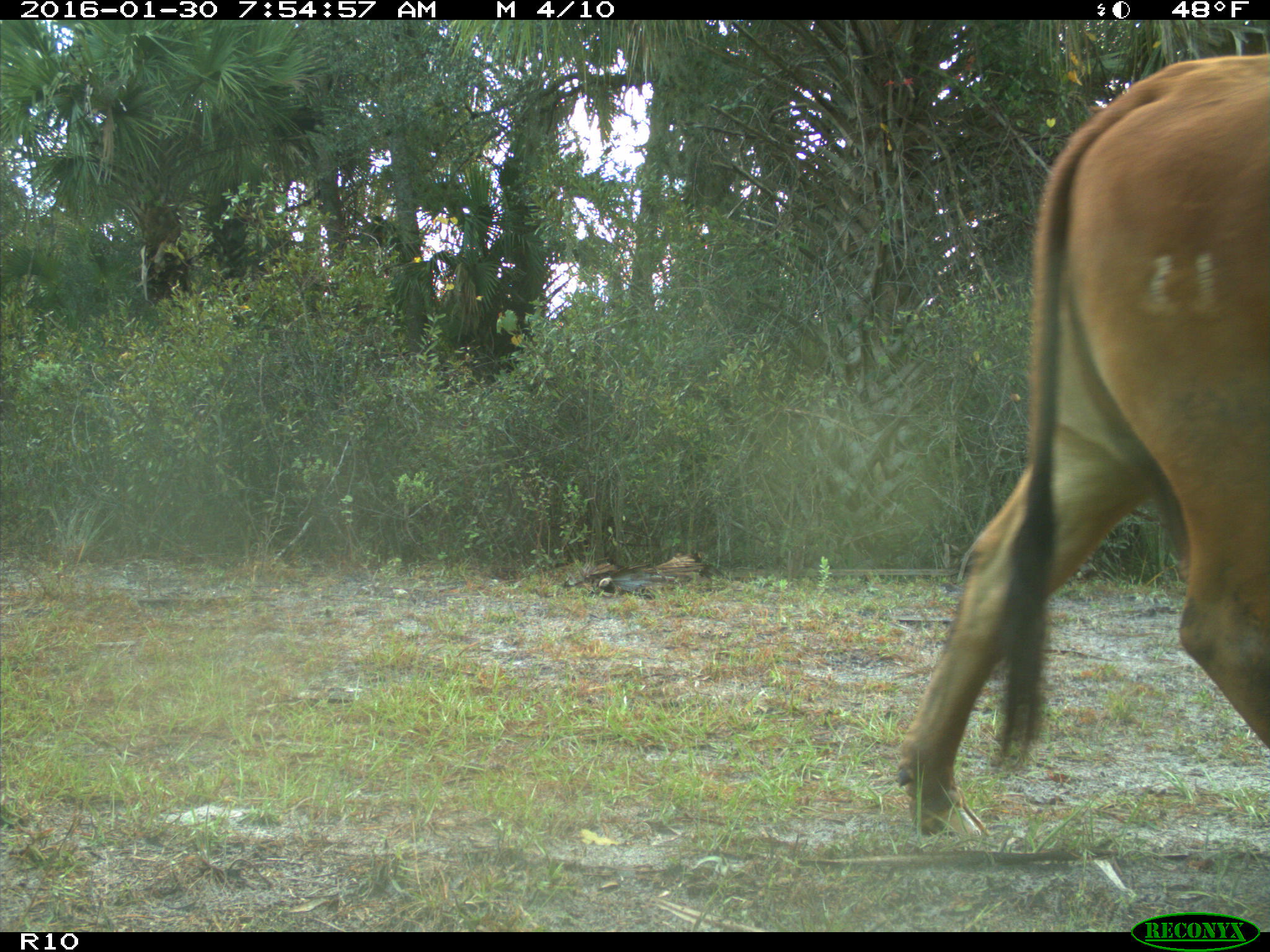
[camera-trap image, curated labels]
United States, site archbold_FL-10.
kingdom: Animalia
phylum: Chordata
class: Mammalia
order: Artiodactyla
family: Bovidae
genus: Bos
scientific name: Bos taurus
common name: domestic cow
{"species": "Bos taurus (domestic cow)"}